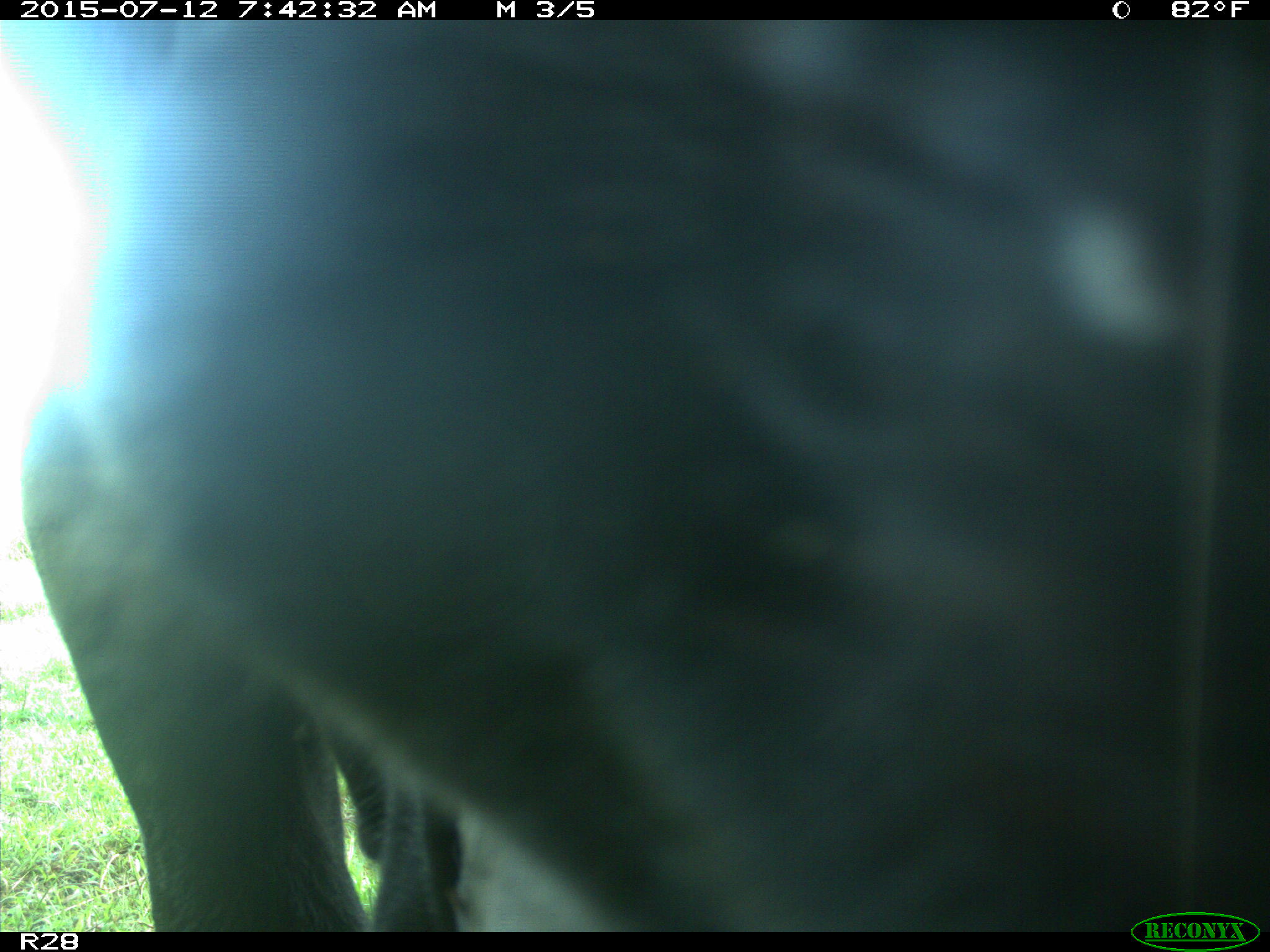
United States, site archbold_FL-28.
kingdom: Animalia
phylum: Chordata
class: Mammalia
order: Artiodactyla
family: Bovidae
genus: Bos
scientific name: Bos taurus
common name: domestic cow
Bos taurus (domestic cow).